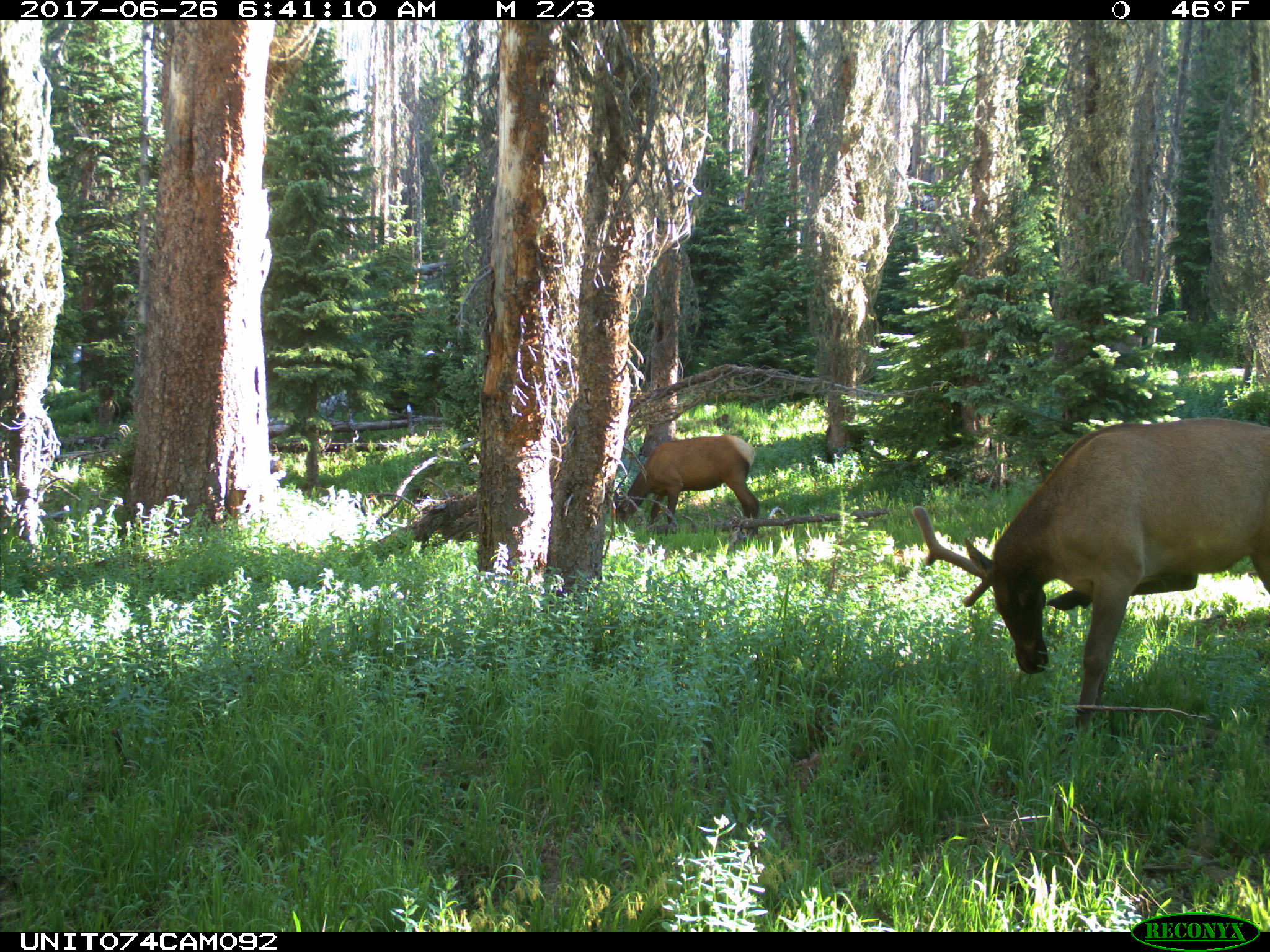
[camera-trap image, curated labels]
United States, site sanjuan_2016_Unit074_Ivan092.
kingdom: Animalia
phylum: Chordata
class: Mammalia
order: Artiodactyla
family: Cervidae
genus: Cervus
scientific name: Cervus elaphus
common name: red deer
Cervus elaphus (red deer).